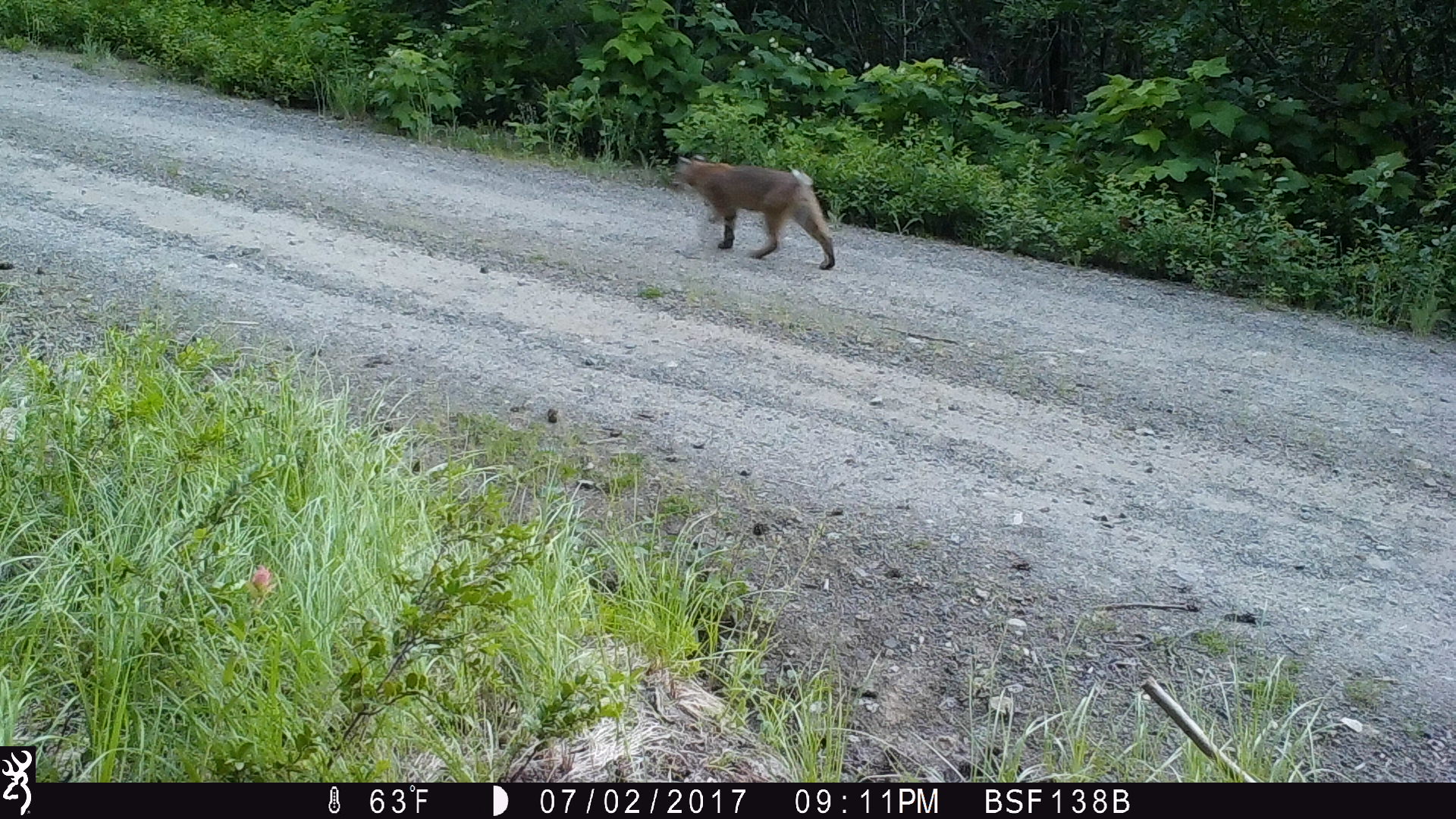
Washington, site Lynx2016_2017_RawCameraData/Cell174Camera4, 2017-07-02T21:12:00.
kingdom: Animalia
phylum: Chordata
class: Mammalia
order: Carnivora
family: Felidae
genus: Lynx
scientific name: Lynx rufus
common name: bobcat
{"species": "Lynx rufus (bobcat)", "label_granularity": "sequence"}